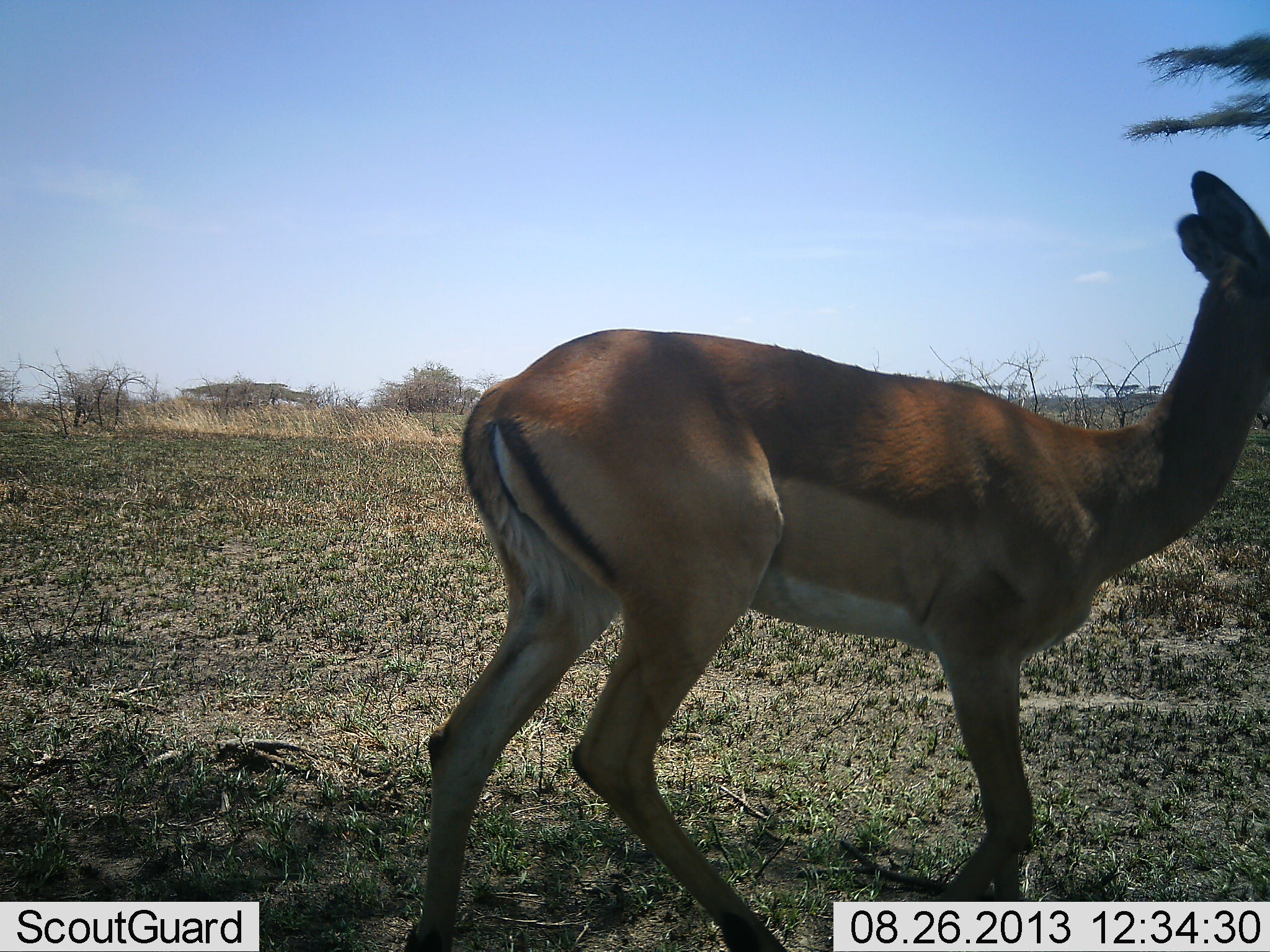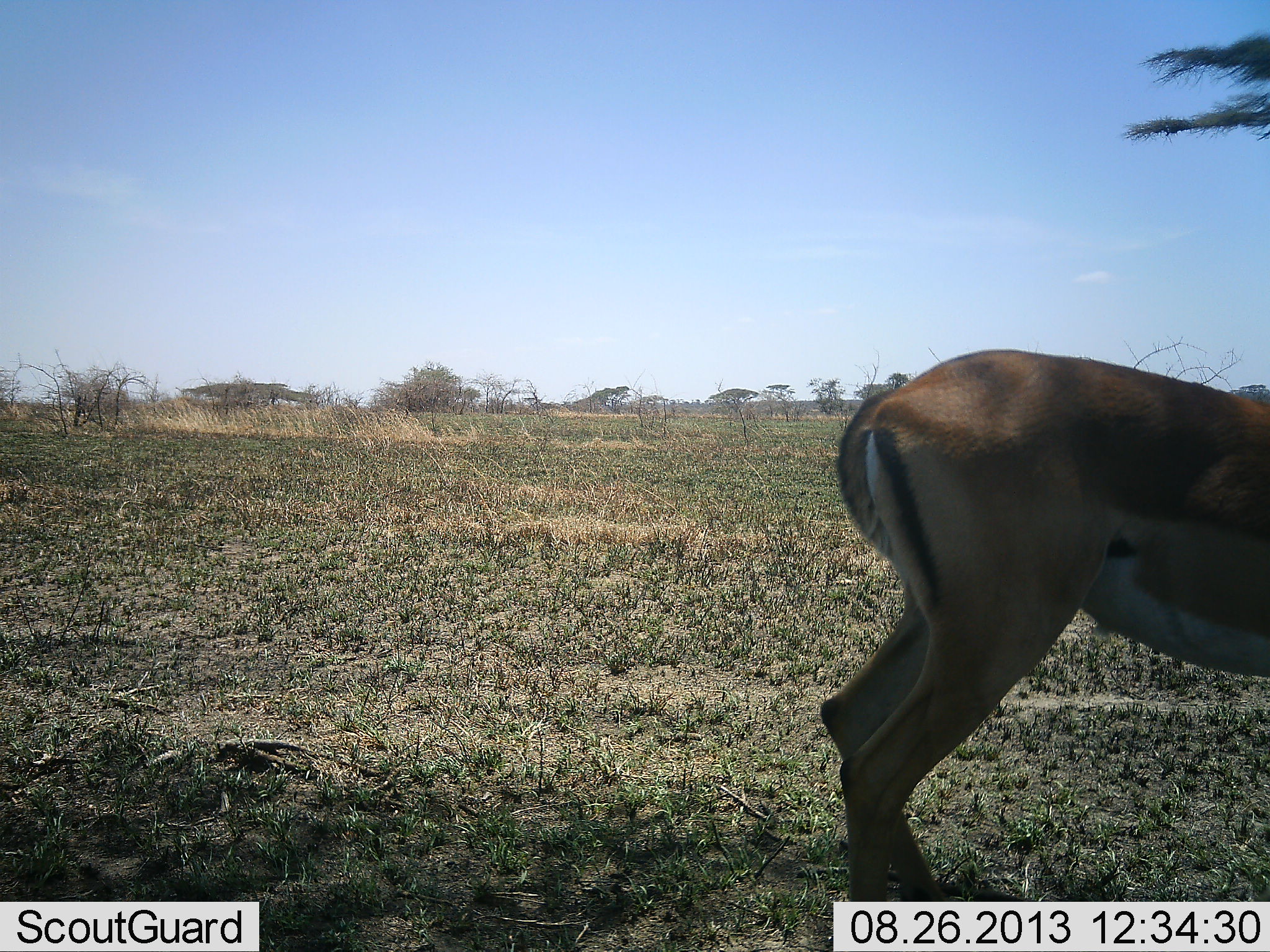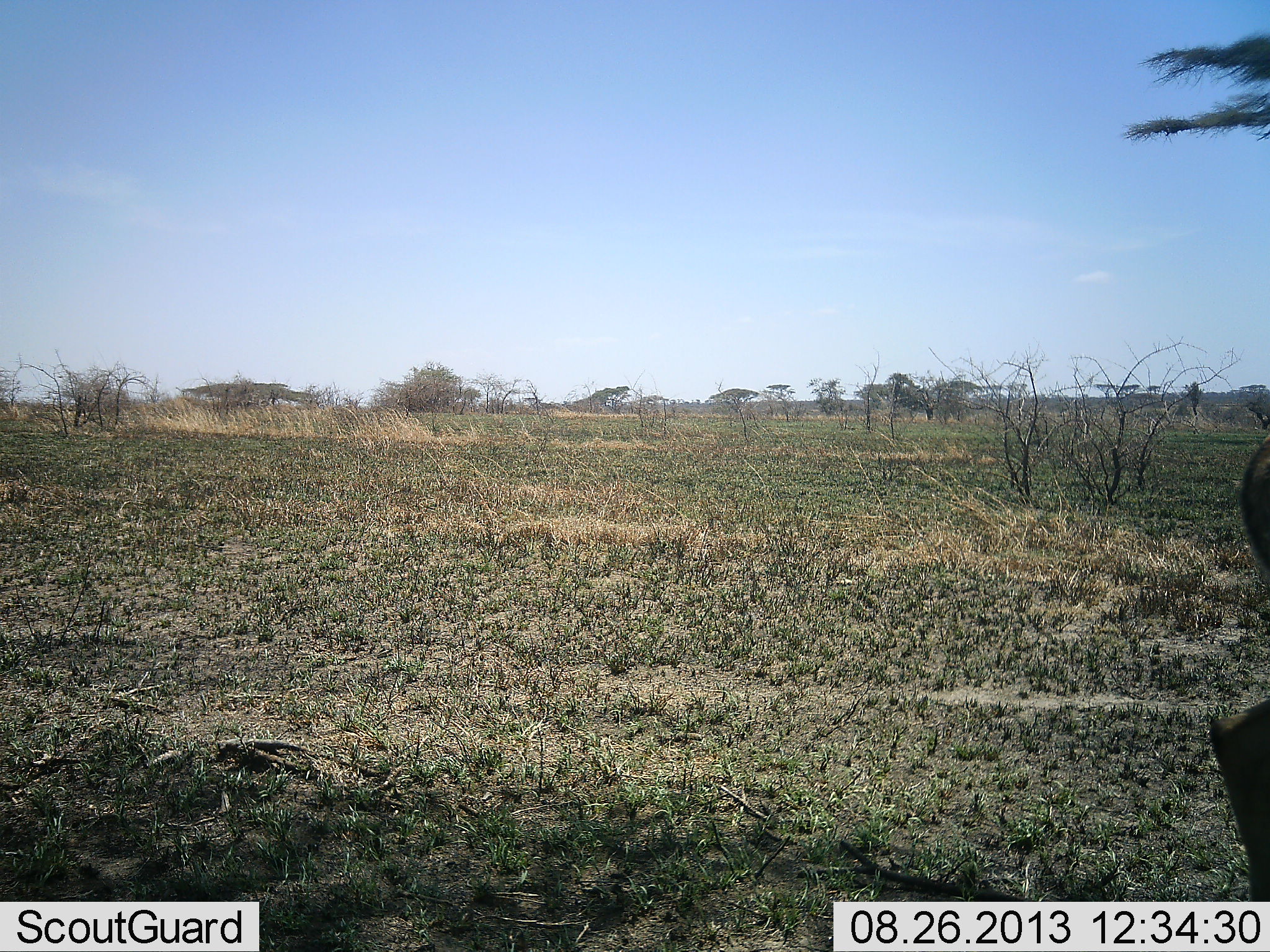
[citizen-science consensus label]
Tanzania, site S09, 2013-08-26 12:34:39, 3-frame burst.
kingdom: Animalia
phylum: Chordata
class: Mammalia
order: Artiodactyla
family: Bovidae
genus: Aepyceros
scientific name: Aepyceros melampus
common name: impala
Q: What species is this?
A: Impala (Aepyceros melampus).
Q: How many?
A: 1.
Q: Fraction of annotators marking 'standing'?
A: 10%.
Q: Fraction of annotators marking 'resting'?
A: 0%.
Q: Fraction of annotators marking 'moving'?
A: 100%.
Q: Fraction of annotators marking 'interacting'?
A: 0%.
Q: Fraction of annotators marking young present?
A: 0%.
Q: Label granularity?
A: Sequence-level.